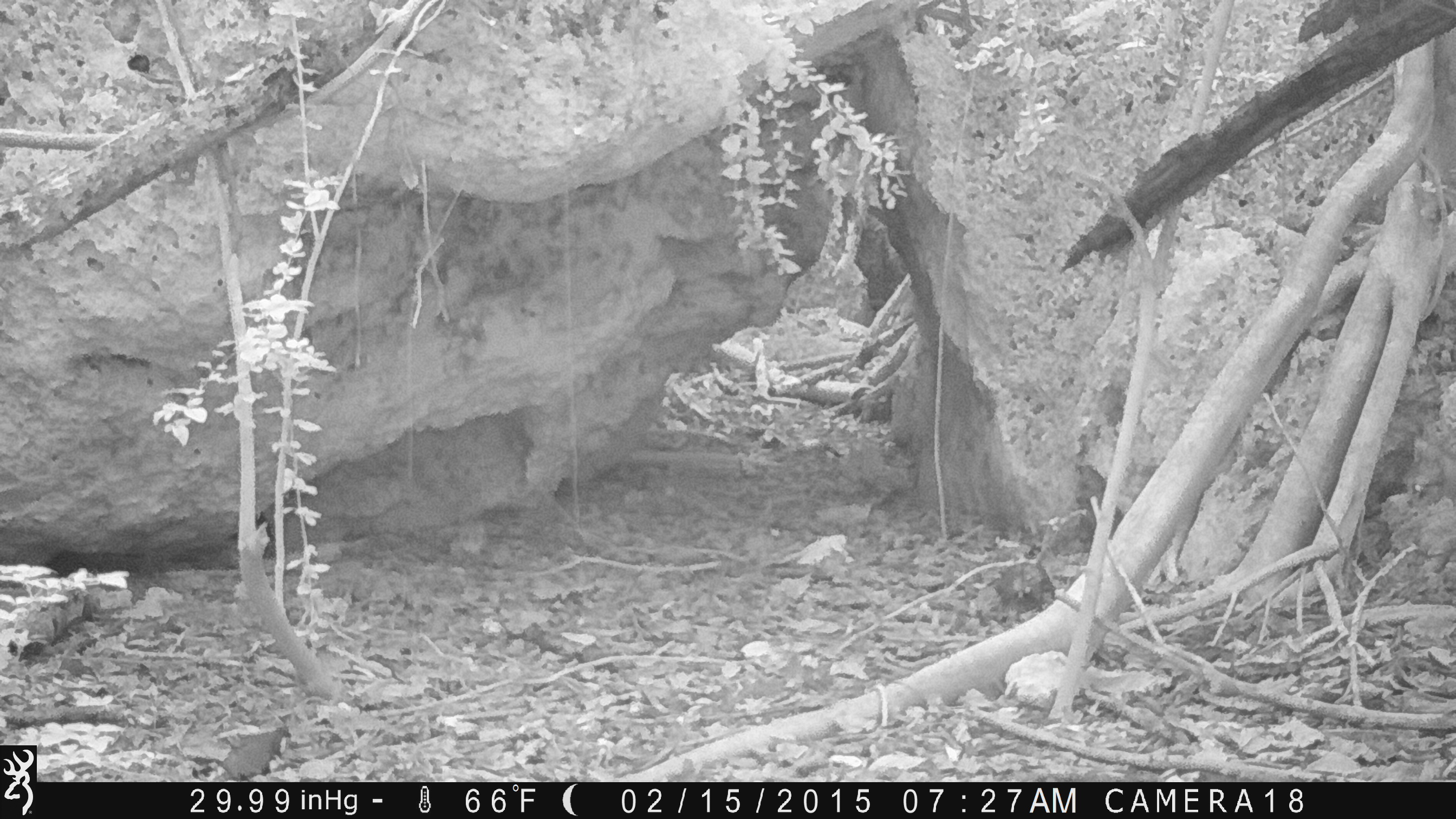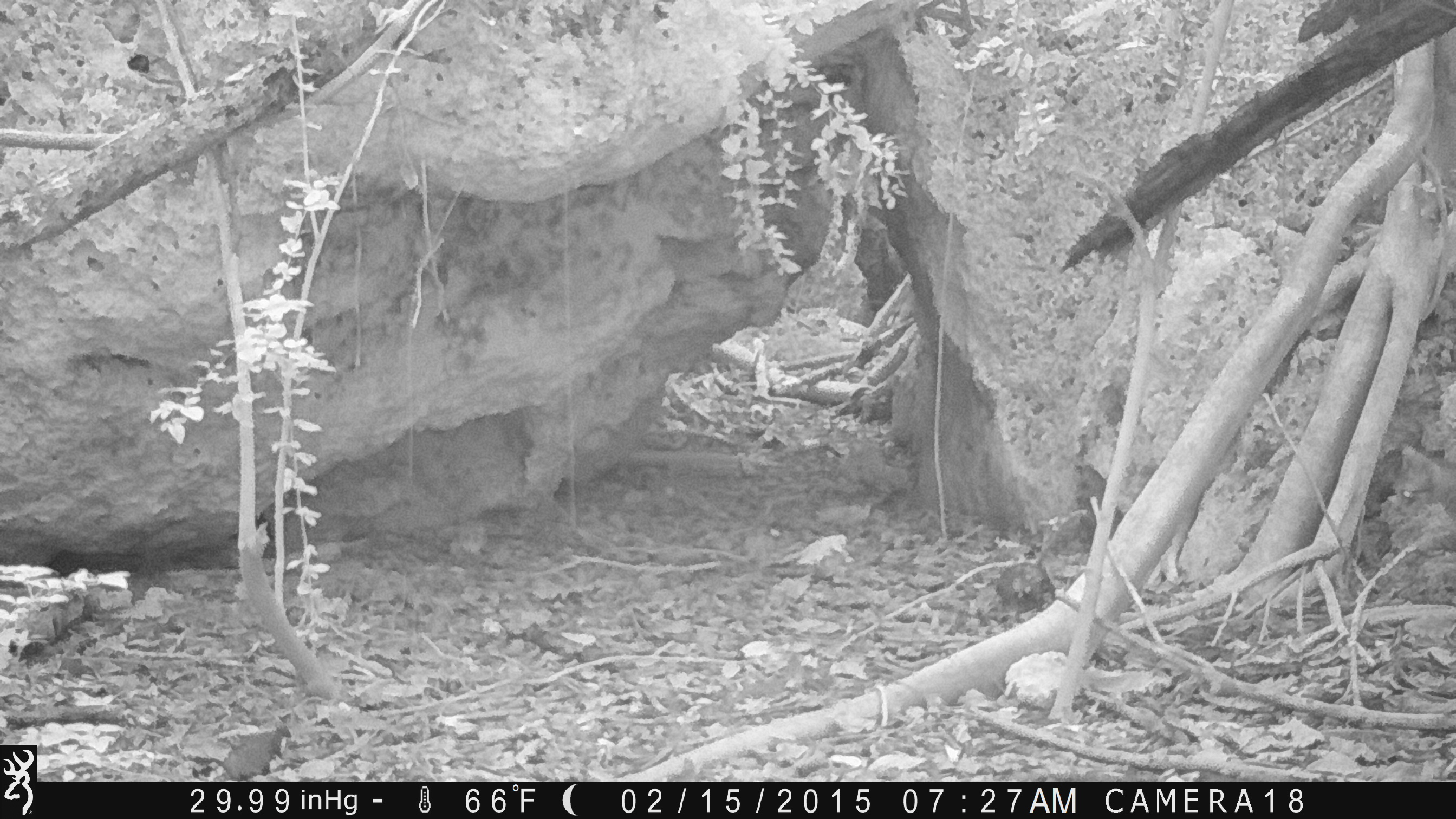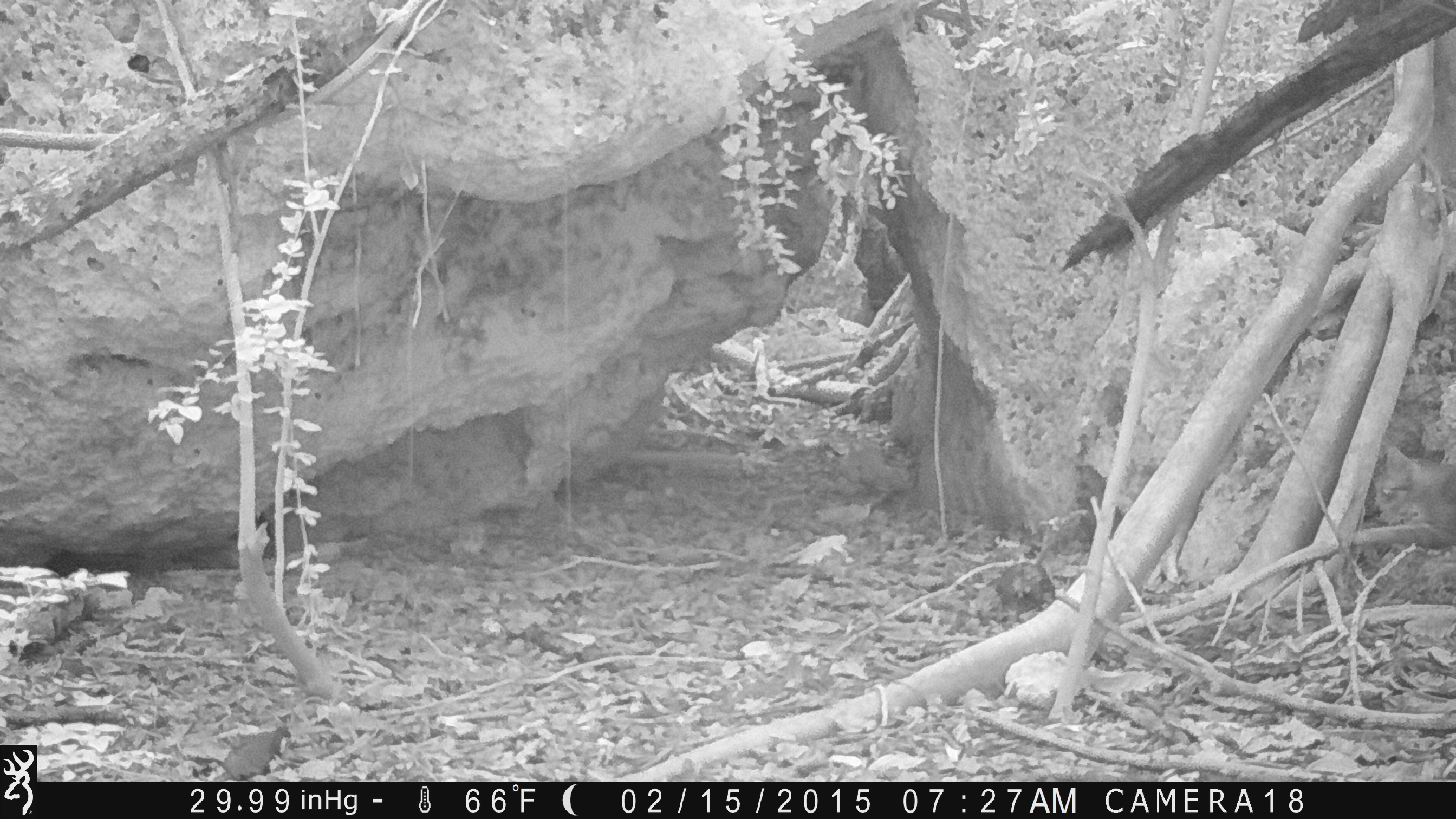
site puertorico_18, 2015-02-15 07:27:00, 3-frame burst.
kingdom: Animalia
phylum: Chordata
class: Mammalia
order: Carnivora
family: Felidae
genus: Felis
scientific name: Felis catus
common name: cat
Cat (Felis catus).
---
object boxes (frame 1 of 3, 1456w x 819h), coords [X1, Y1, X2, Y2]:
cat: [1394, 432, 1456, 574]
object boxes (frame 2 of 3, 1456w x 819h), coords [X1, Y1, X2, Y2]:
cat: [1388, 436, 1455, 542]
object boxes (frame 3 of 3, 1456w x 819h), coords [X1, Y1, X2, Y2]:
cat: [1369, 440, 1455, 563]